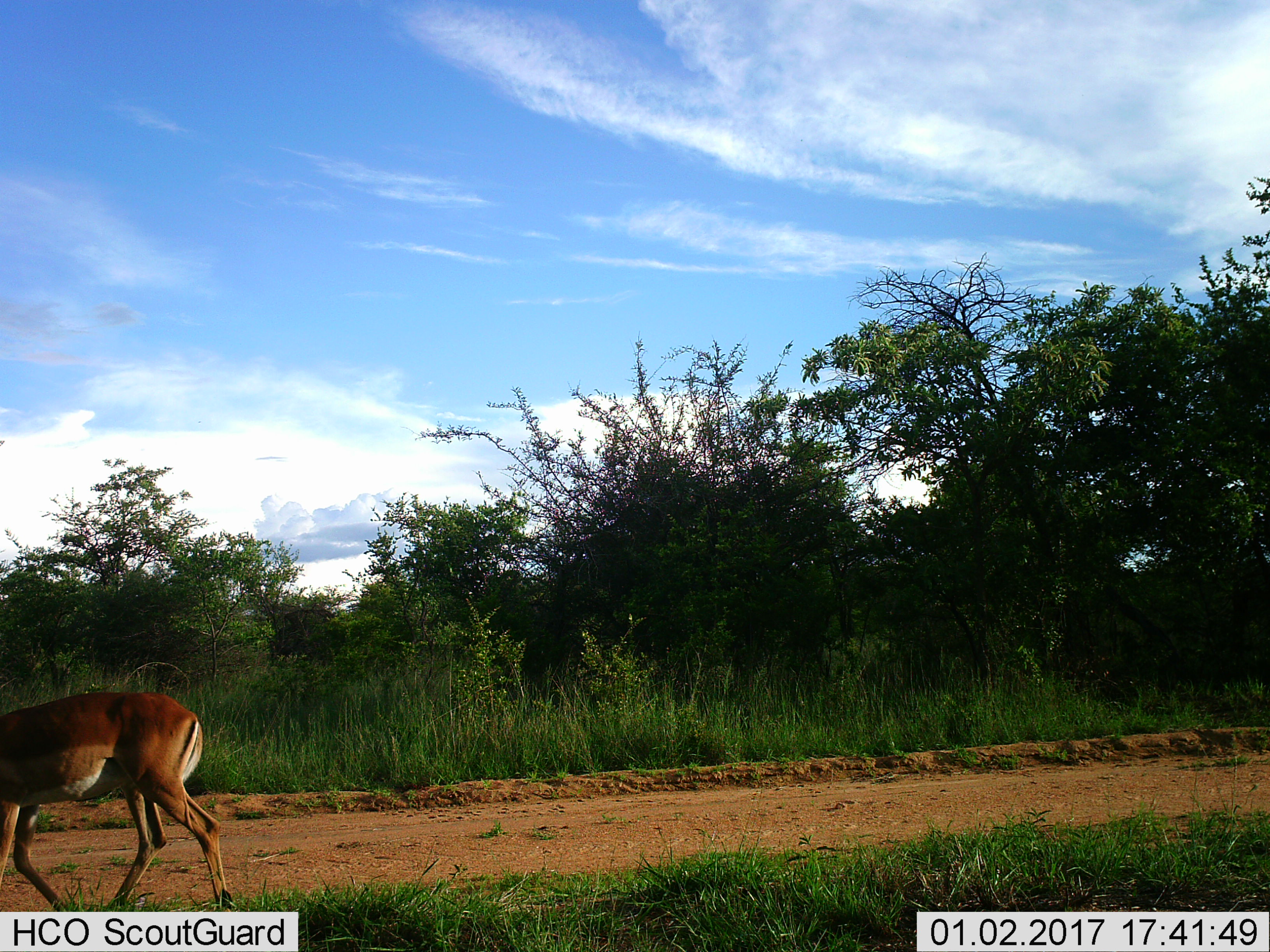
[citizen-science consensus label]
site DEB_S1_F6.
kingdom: Animalia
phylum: Chordata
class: Mammalia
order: Artiodactyla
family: Bovidae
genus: Aepyceros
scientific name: Aepyceros melampus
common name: impala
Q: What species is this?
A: Impala (Aepyceros melampus).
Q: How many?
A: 1.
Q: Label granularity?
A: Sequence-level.